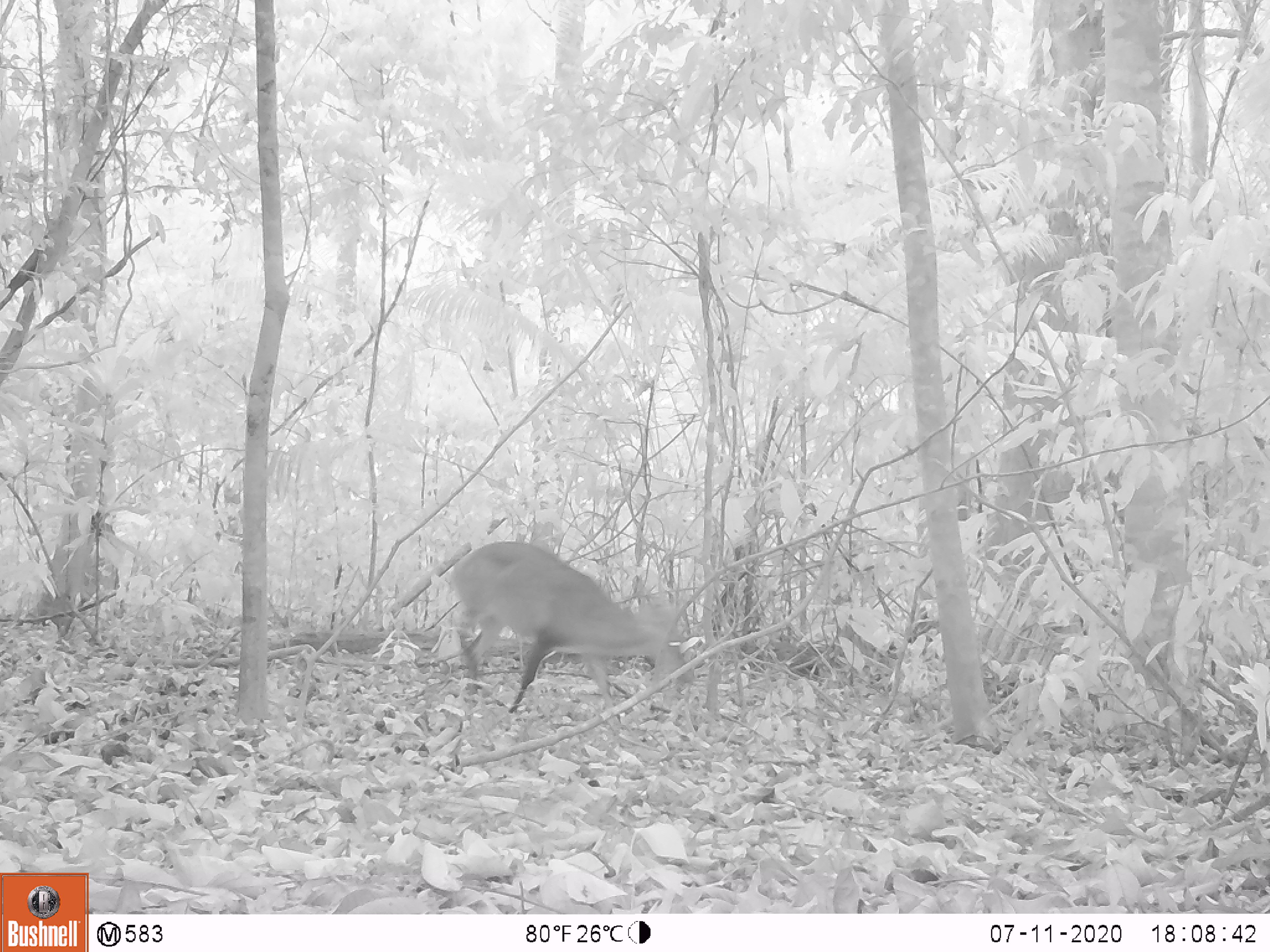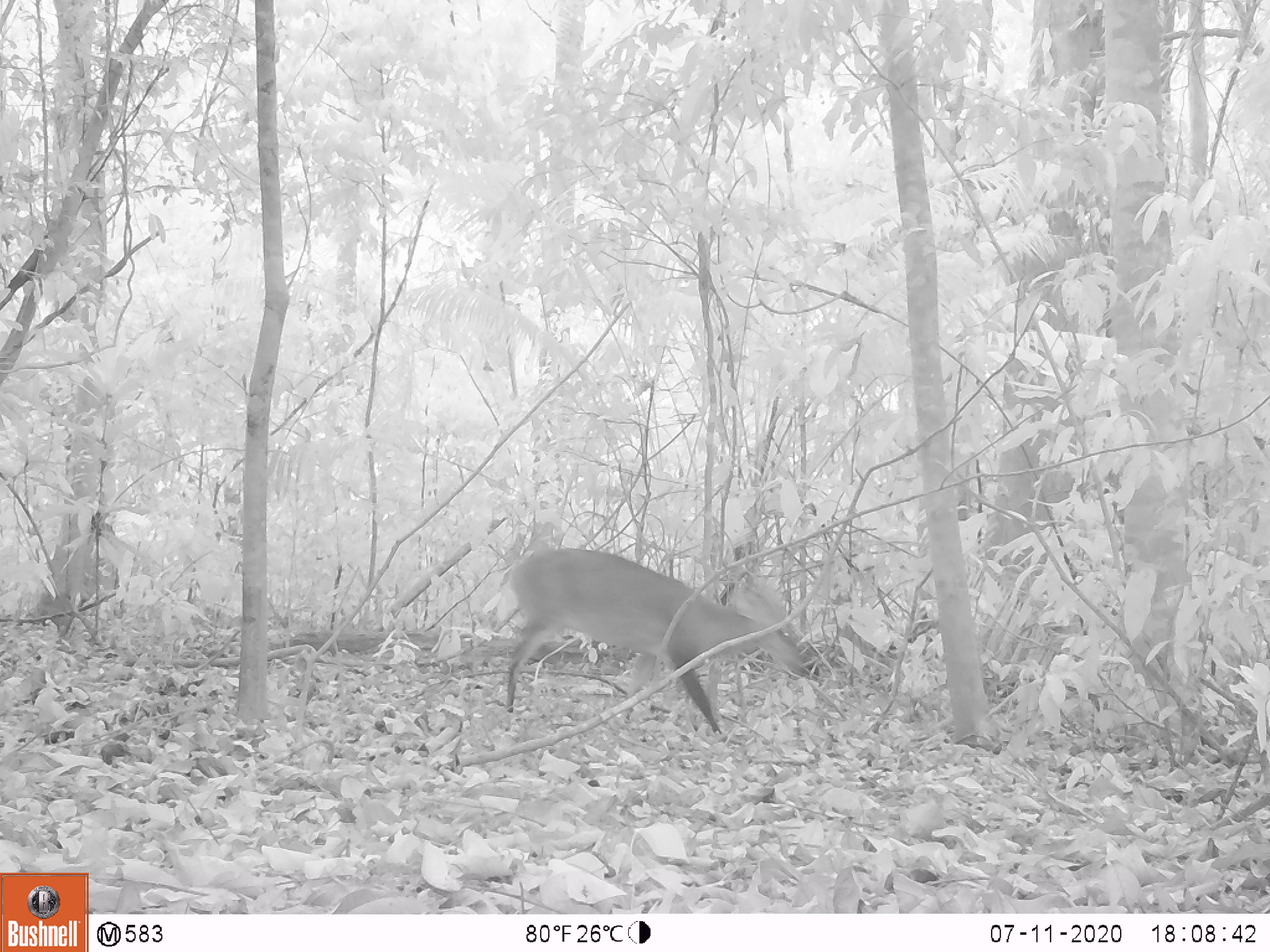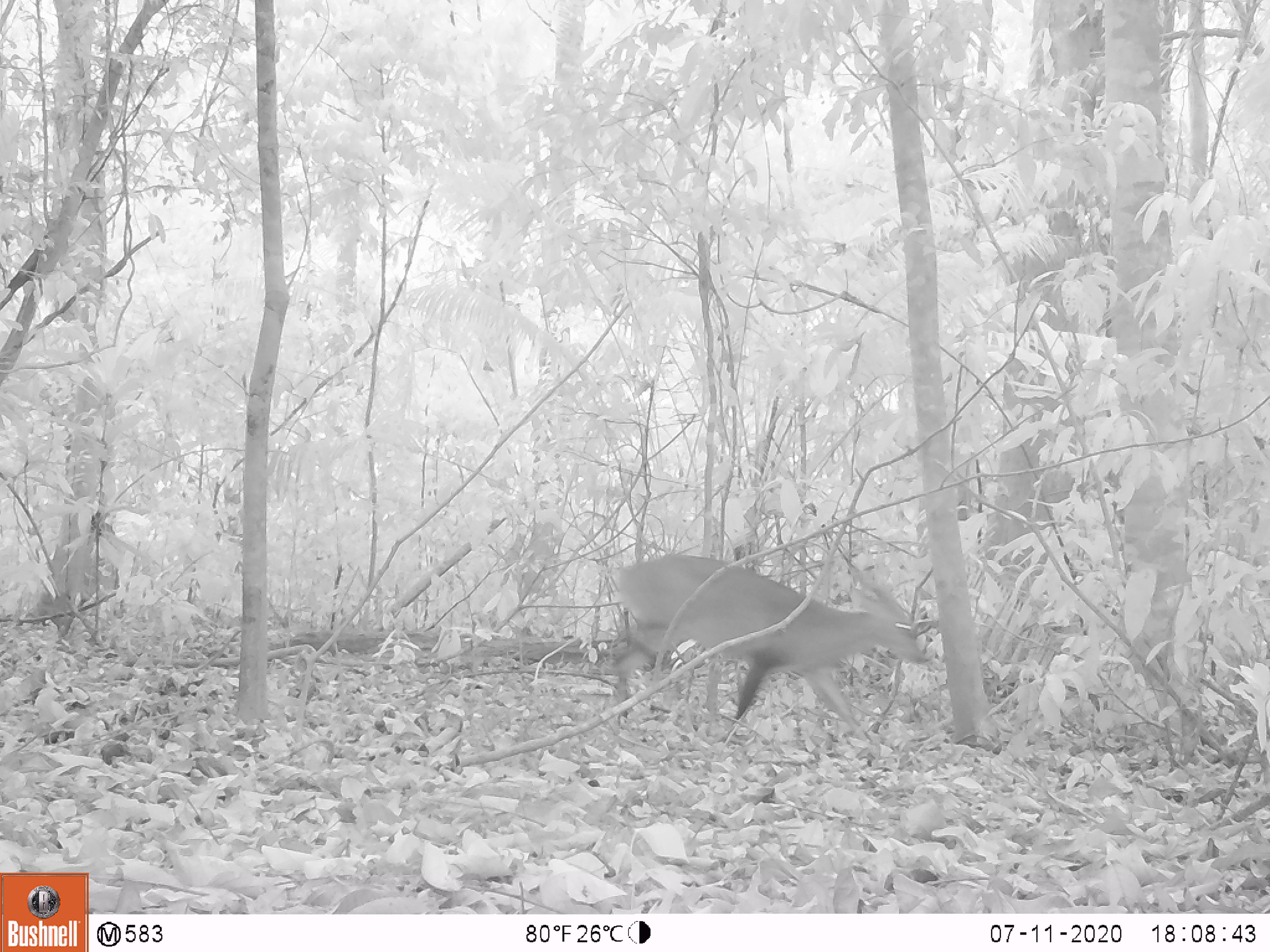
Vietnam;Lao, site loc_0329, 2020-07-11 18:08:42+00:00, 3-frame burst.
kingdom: Animalia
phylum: Chordata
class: Mammalia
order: Artiodactyla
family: Cervidae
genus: Muntiacus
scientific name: Muntiacus vuquangensis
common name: large-antlered muntjac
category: large antlered muntjac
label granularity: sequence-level